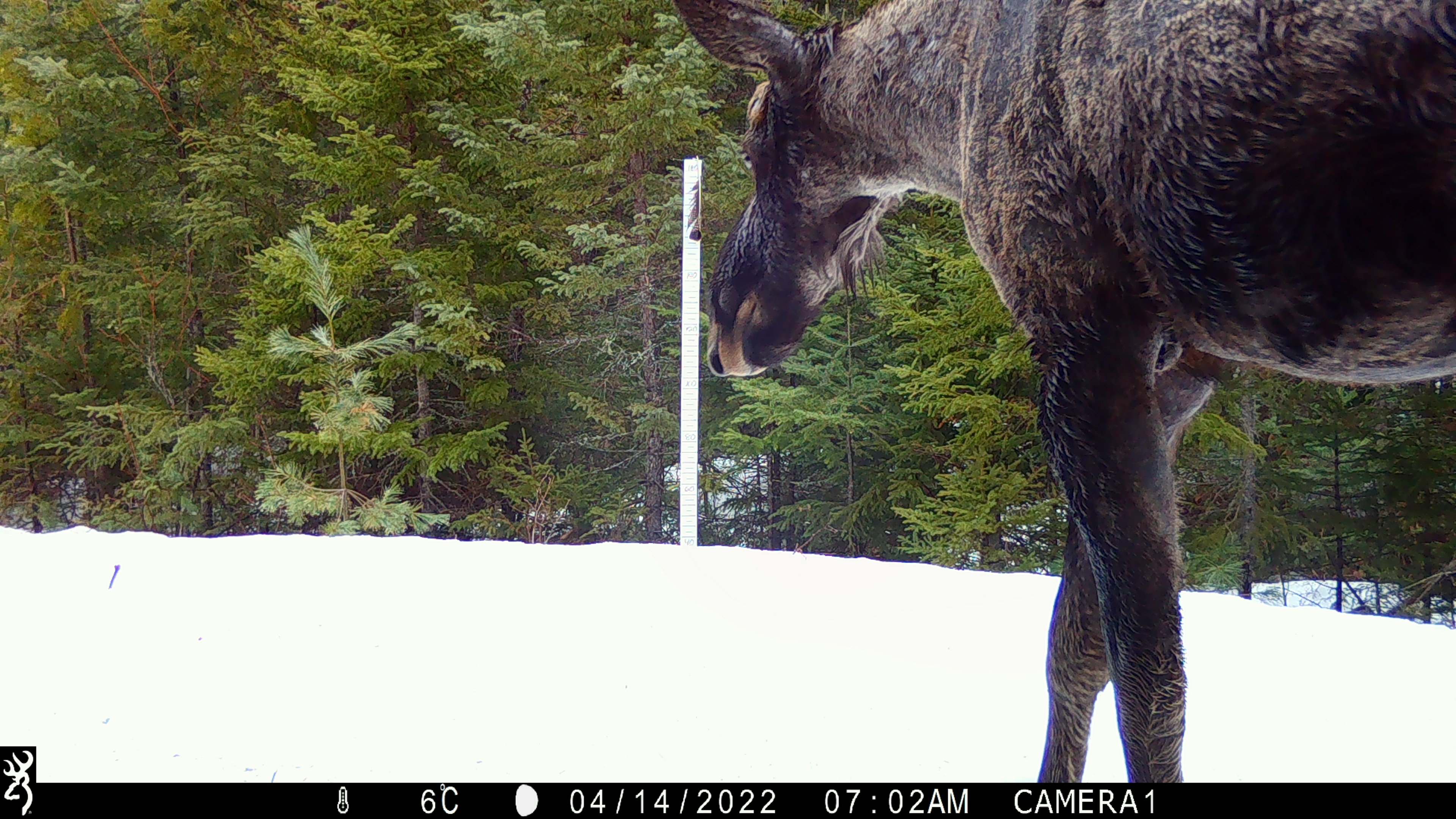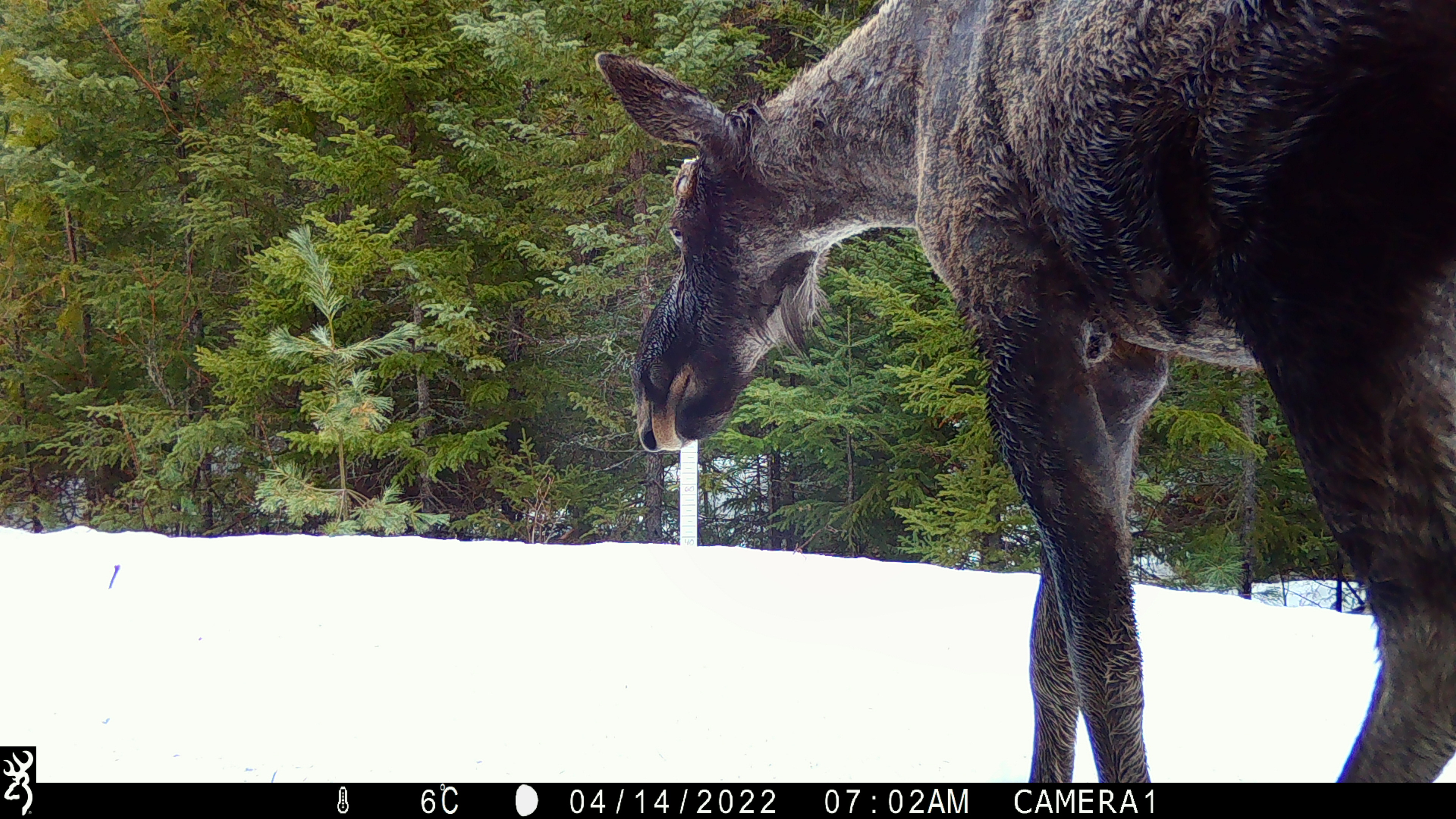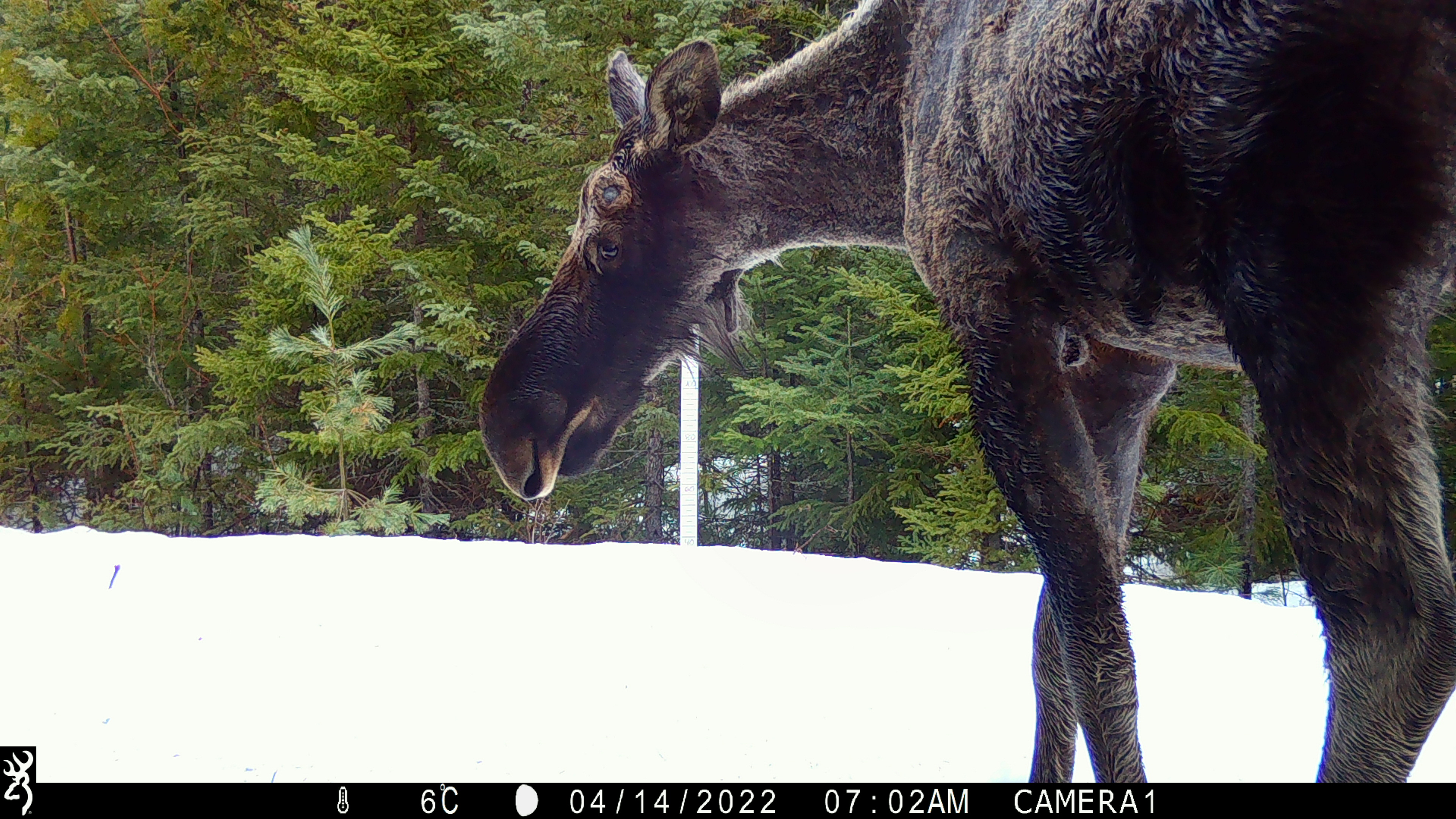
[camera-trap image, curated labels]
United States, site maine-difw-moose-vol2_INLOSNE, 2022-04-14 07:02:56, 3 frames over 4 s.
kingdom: Animalia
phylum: Chordata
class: Mammalia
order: Artiodactyla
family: Cervidae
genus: Alces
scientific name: Alces alces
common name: moose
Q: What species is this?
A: Moose (Alces alces).